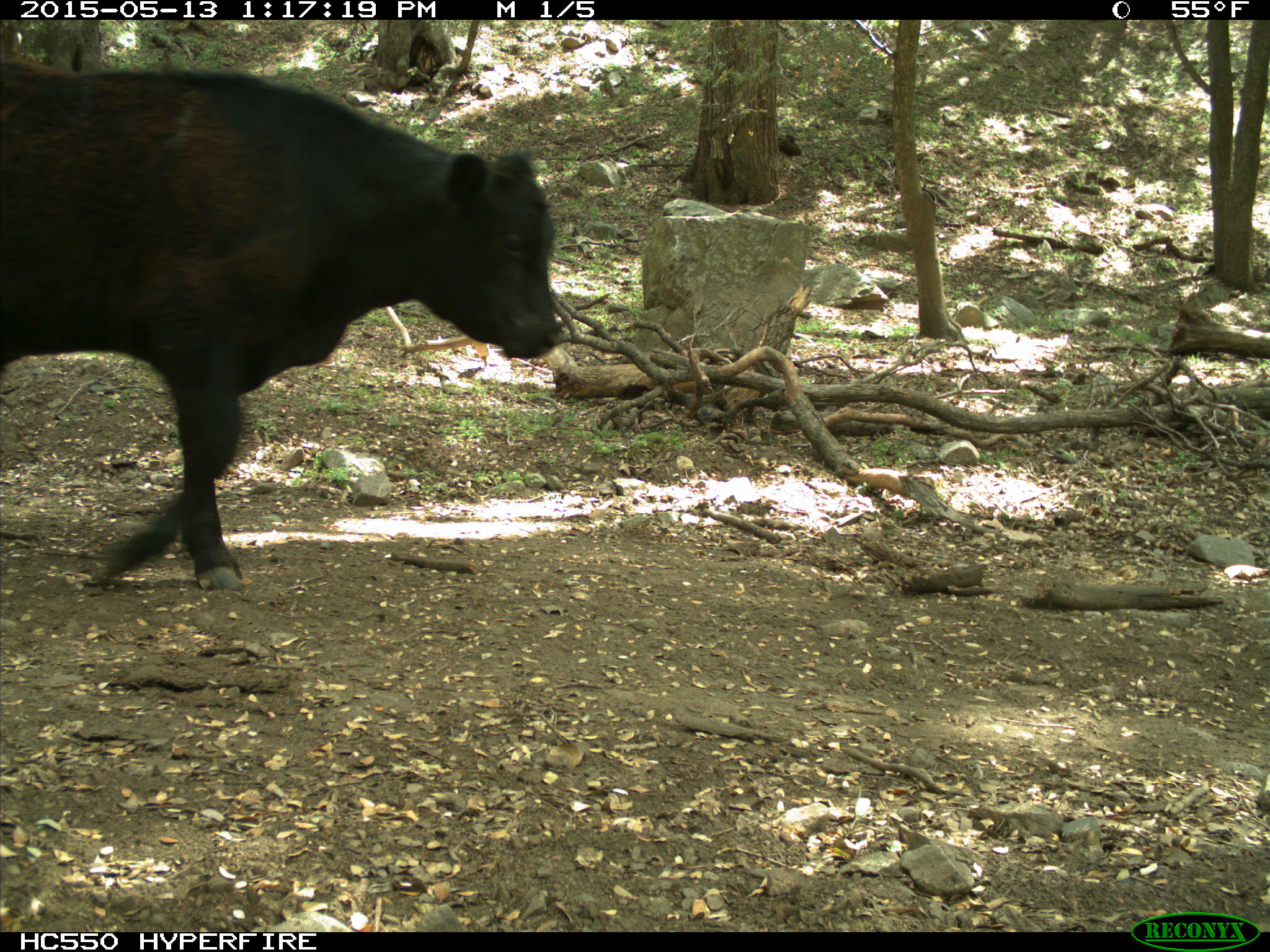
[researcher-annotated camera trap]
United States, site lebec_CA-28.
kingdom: Animalia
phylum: Chordata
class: Mammalia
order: Artiodactyla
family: Bovidae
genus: Bos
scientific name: Bos taurus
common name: domestic cow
Bos taurus (domestic cow).